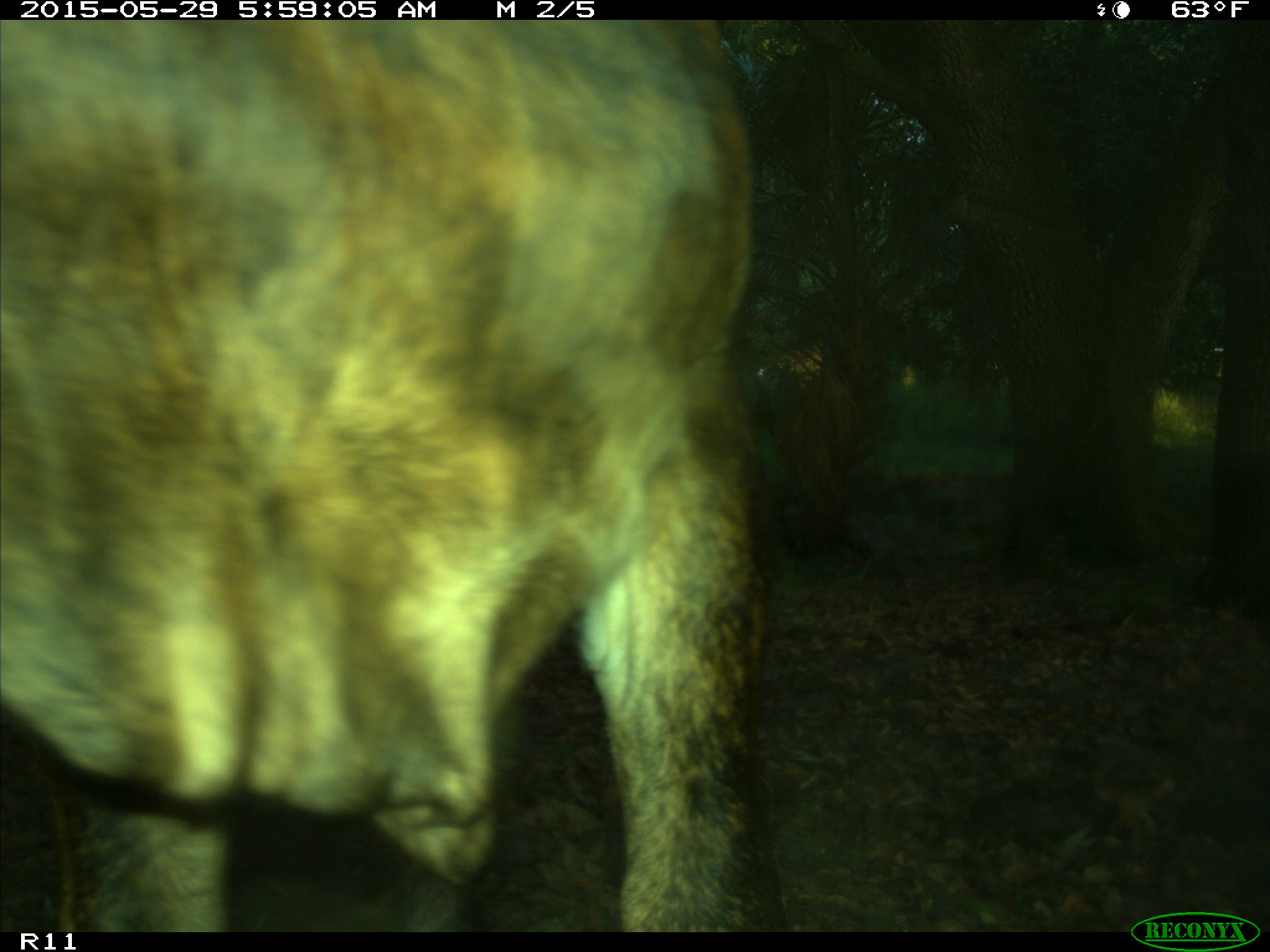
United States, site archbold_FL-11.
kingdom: Animalia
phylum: Chordata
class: Mammalia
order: Artiodactyla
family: Bovidae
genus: Bos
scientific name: Bos taurus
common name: domestic cow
Bos taurus (domestic cow).